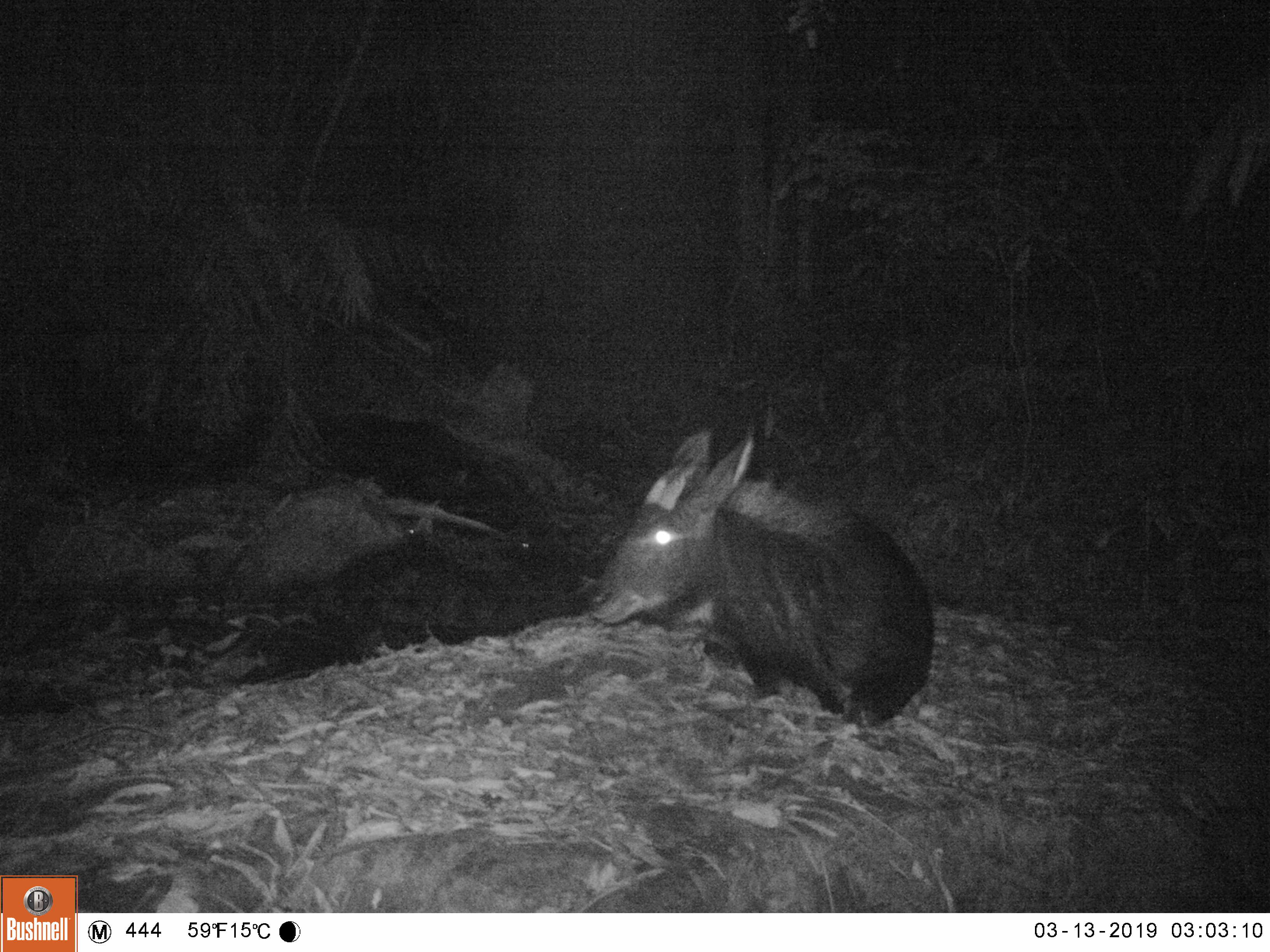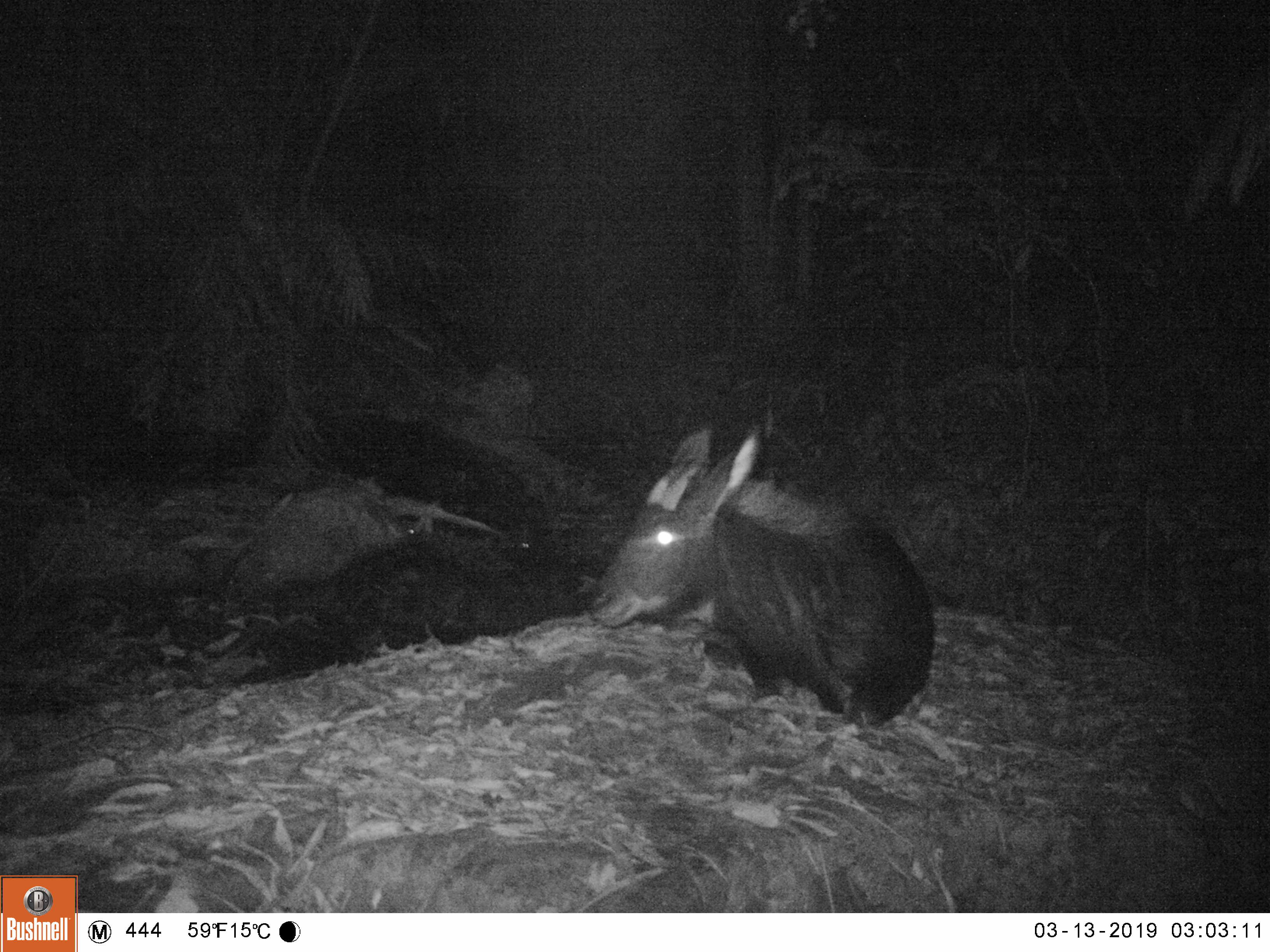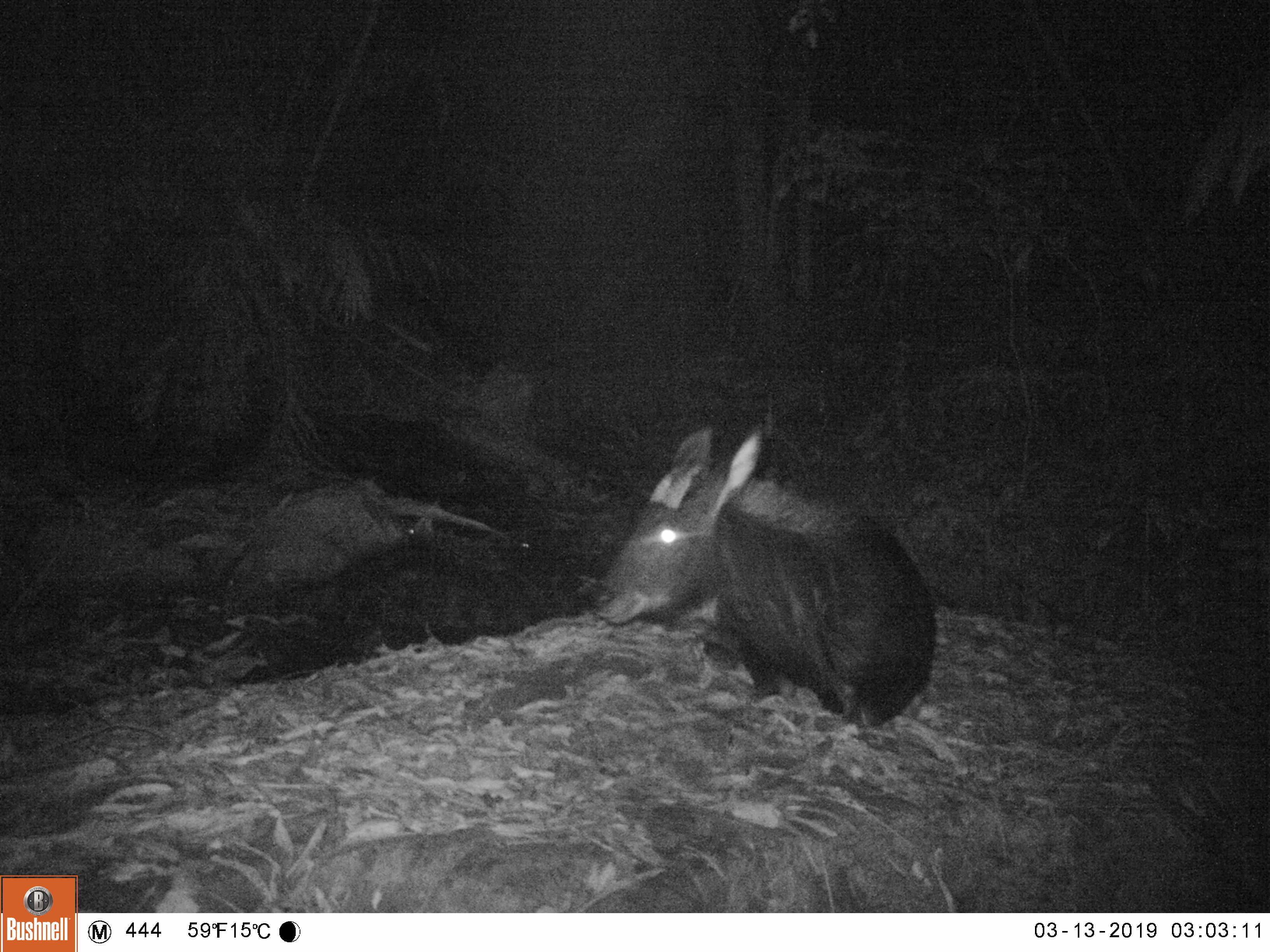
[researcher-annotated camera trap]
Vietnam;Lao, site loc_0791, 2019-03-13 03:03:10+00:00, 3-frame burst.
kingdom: Animalia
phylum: Chordata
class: Mammalia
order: Artiodactyla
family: Bovidae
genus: Capricornis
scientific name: Capricornis sumatraensis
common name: chinese serow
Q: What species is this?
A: Chinese serow (Capricornis sumatraensis).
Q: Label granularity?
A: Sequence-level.